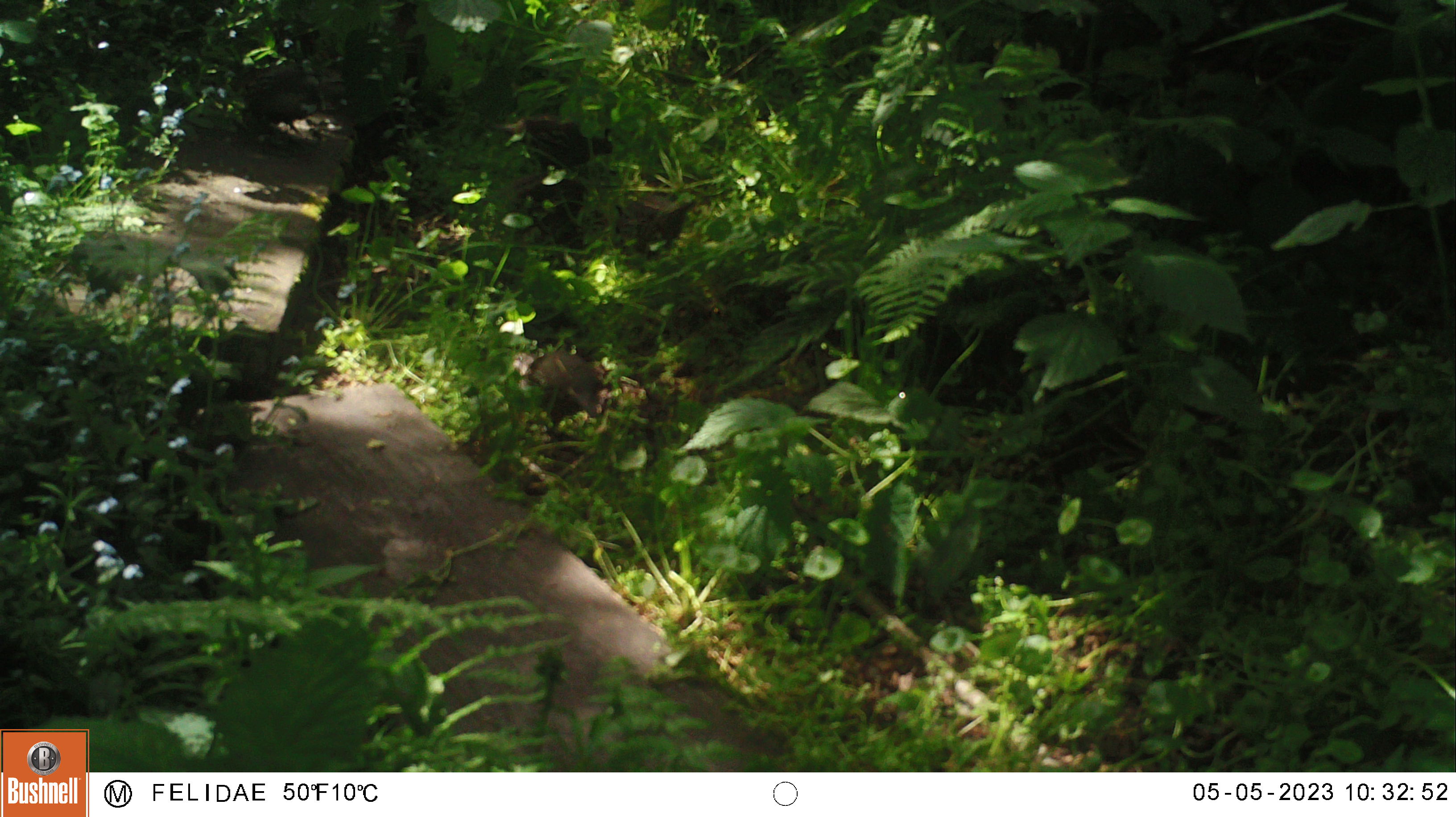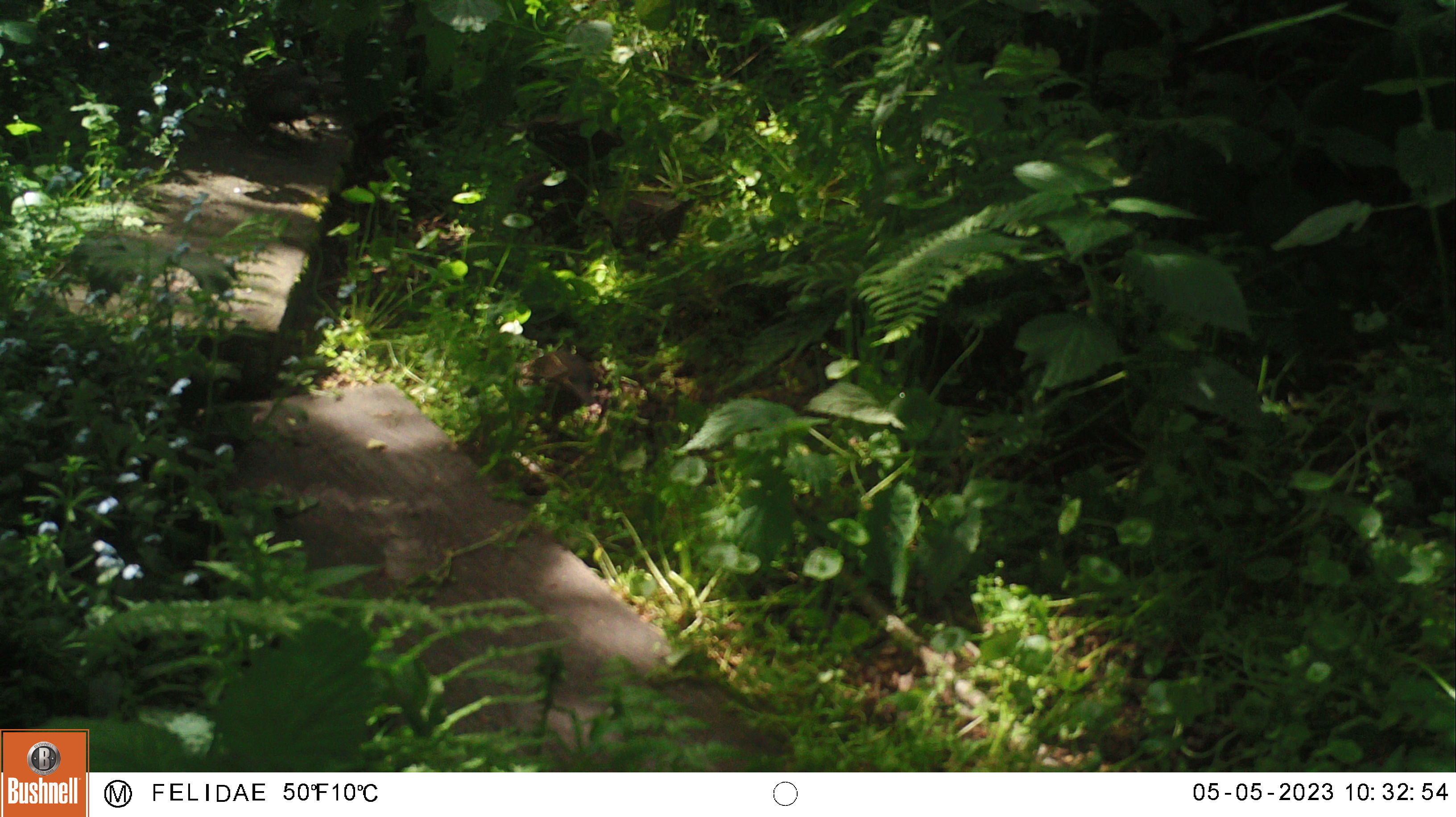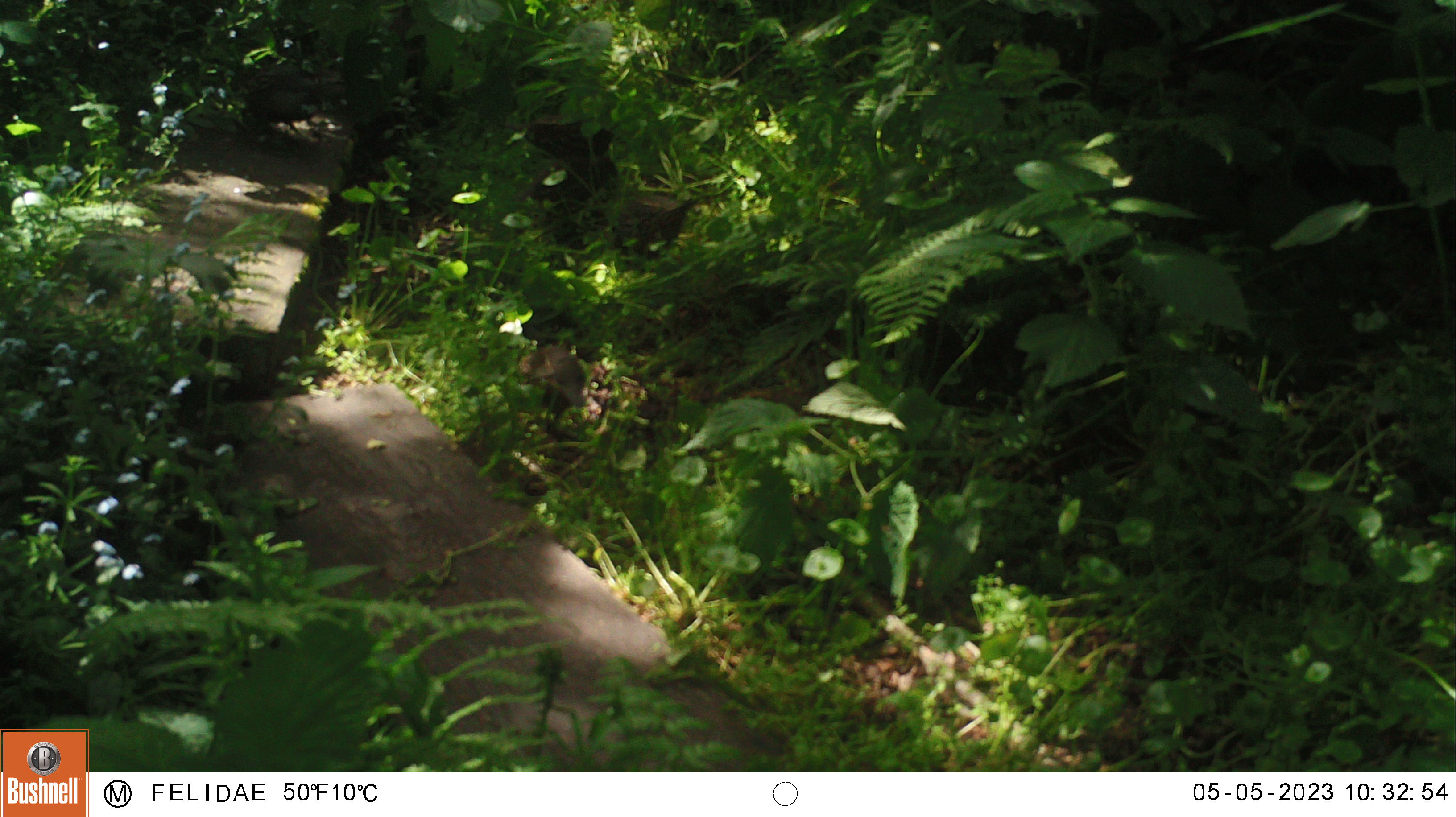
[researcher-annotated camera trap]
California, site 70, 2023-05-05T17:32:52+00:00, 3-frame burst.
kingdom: Animalia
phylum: Chordata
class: Aves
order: Galliformes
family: Odontophoridae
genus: Callipepla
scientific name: Callipepla californica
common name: california quail